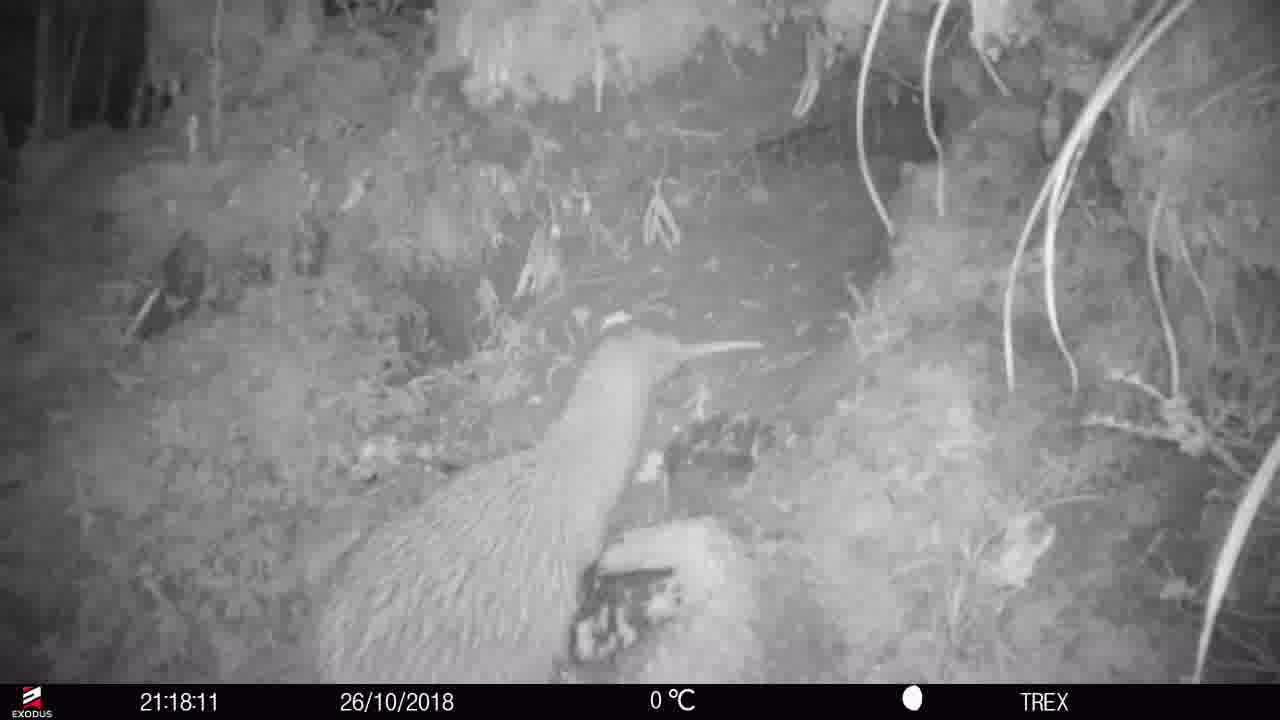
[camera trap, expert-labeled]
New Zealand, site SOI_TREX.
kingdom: Animalia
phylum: Chordata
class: Aves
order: Apterygiformes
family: Apterygidae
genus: Apteryx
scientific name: Apteryx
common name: kiwi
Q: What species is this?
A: Kiwi (Apteryx).